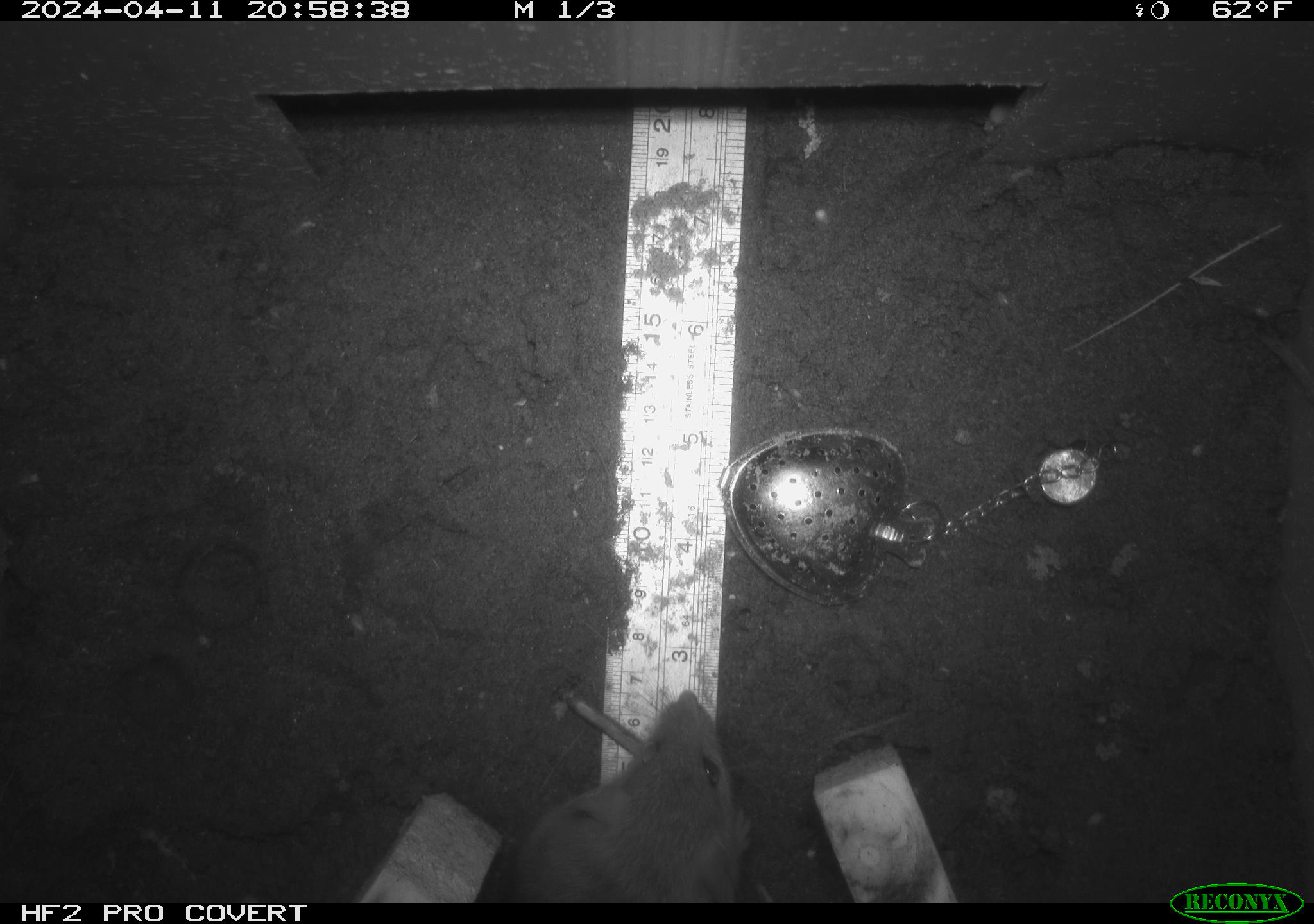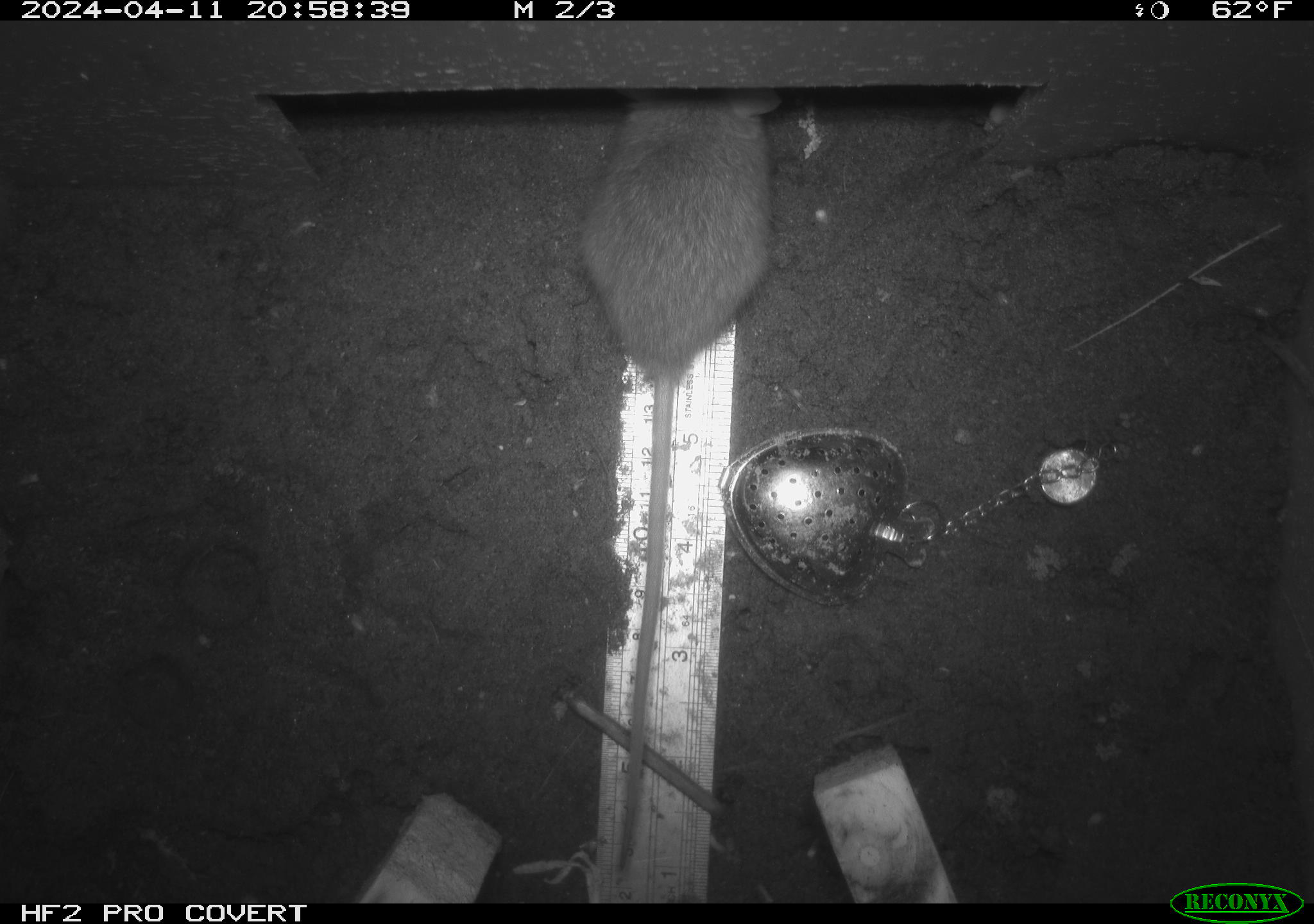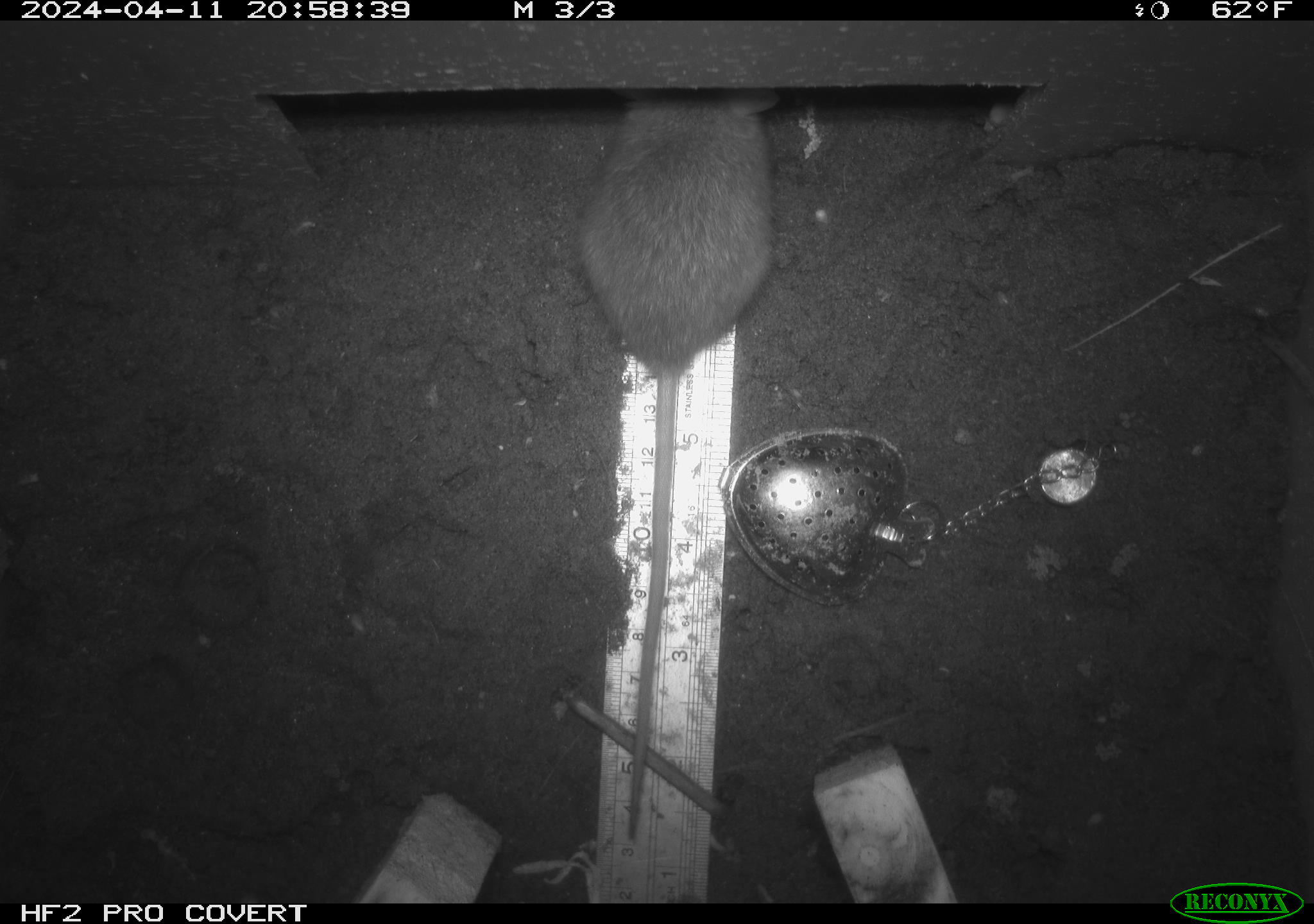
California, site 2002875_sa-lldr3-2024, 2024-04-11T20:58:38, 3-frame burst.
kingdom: Animalia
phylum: Chordata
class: Mammalia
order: Rodentia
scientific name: Rodentia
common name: rodent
Rodent (Rodentia).